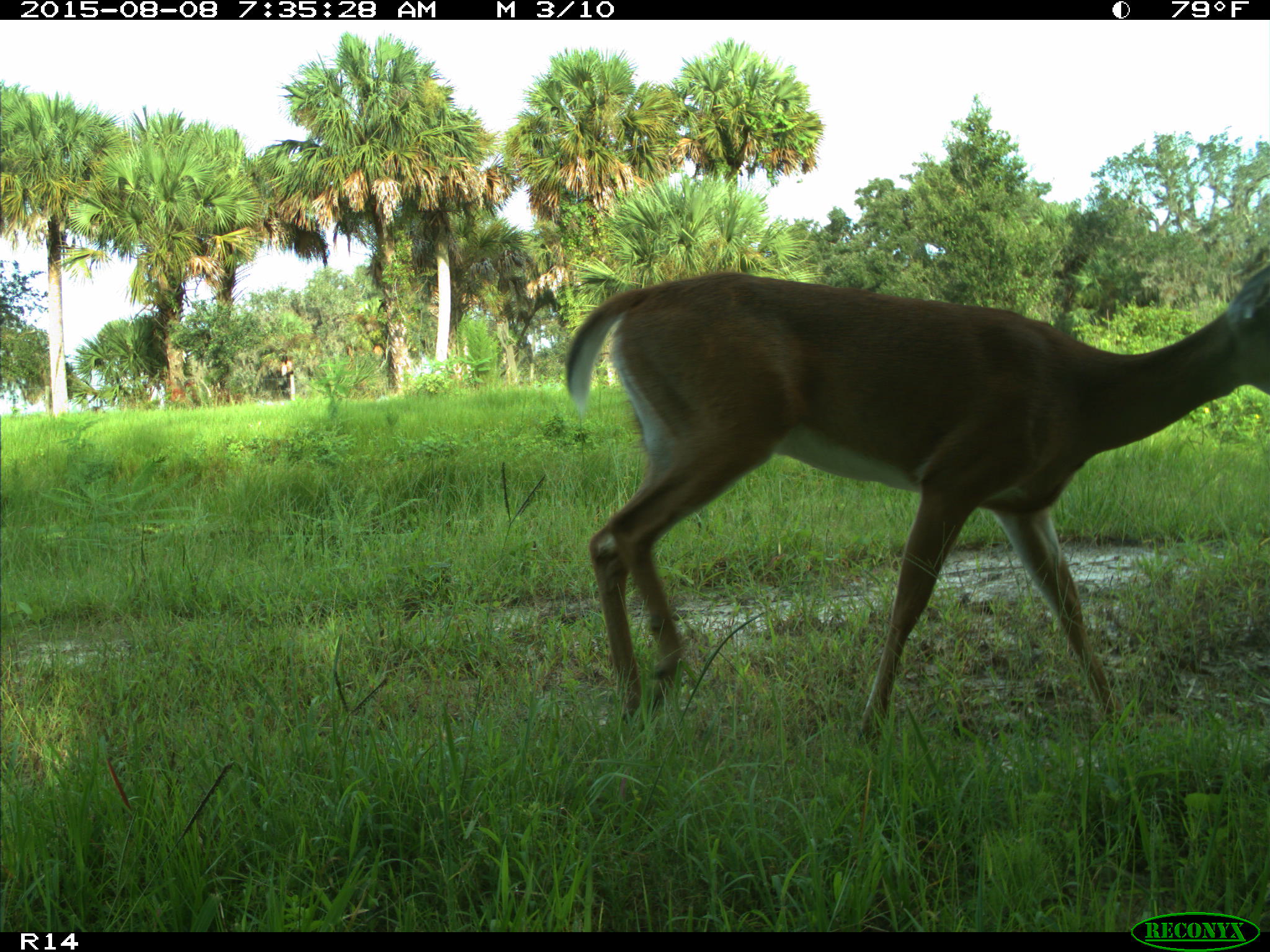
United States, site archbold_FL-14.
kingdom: Animalia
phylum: Chordata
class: Mammalia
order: Artiodactyla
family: Cervidae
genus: Odocoileus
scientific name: Odocoileus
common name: deer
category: unidentified deer